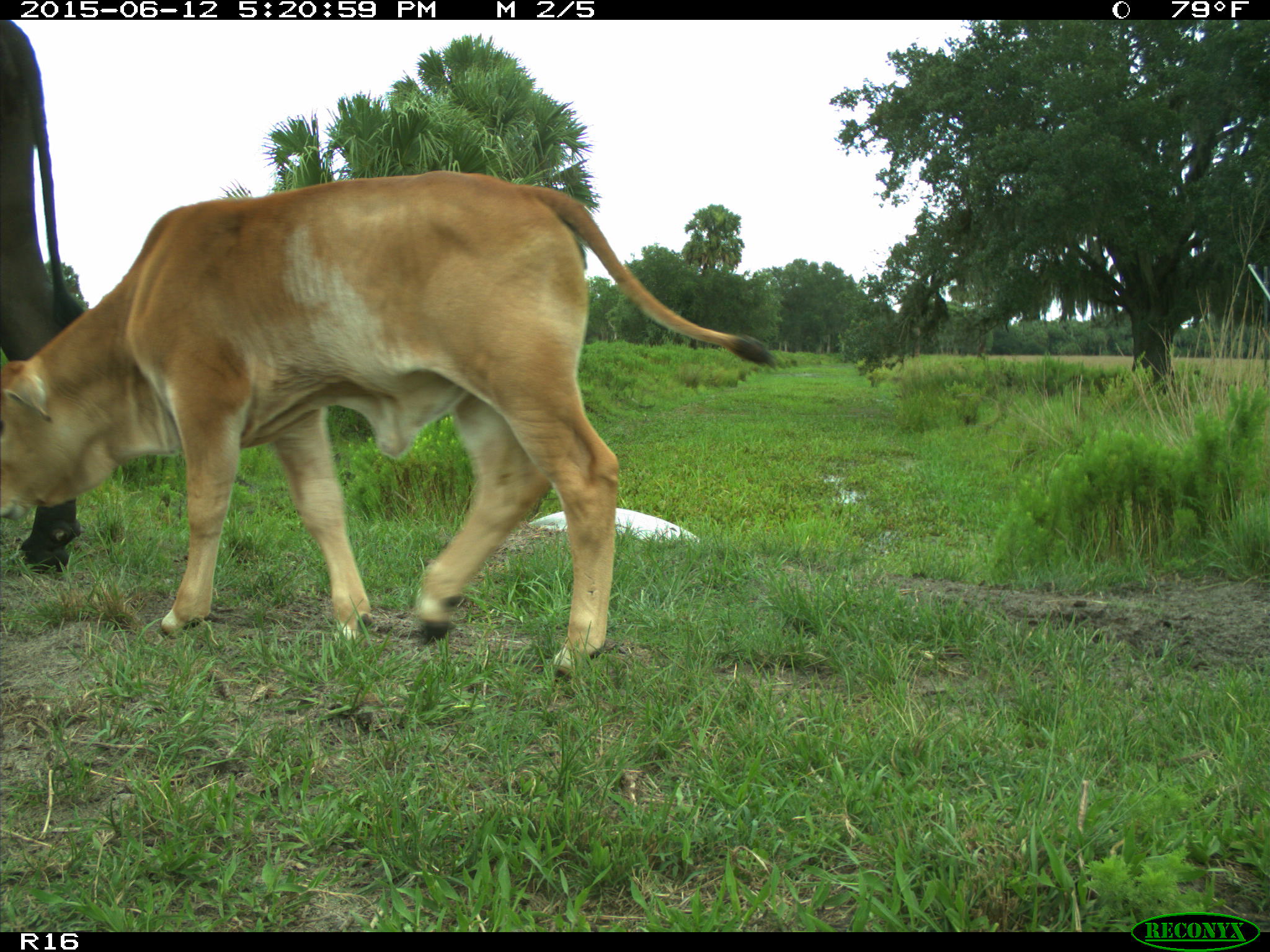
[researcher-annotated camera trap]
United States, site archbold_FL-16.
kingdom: Animalia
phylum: Chordata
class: Mammalia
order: Artiodactyla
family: Bovidae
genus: Bos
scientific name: Bos taurus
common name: domestic cow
Bos taurus (domestic cow).